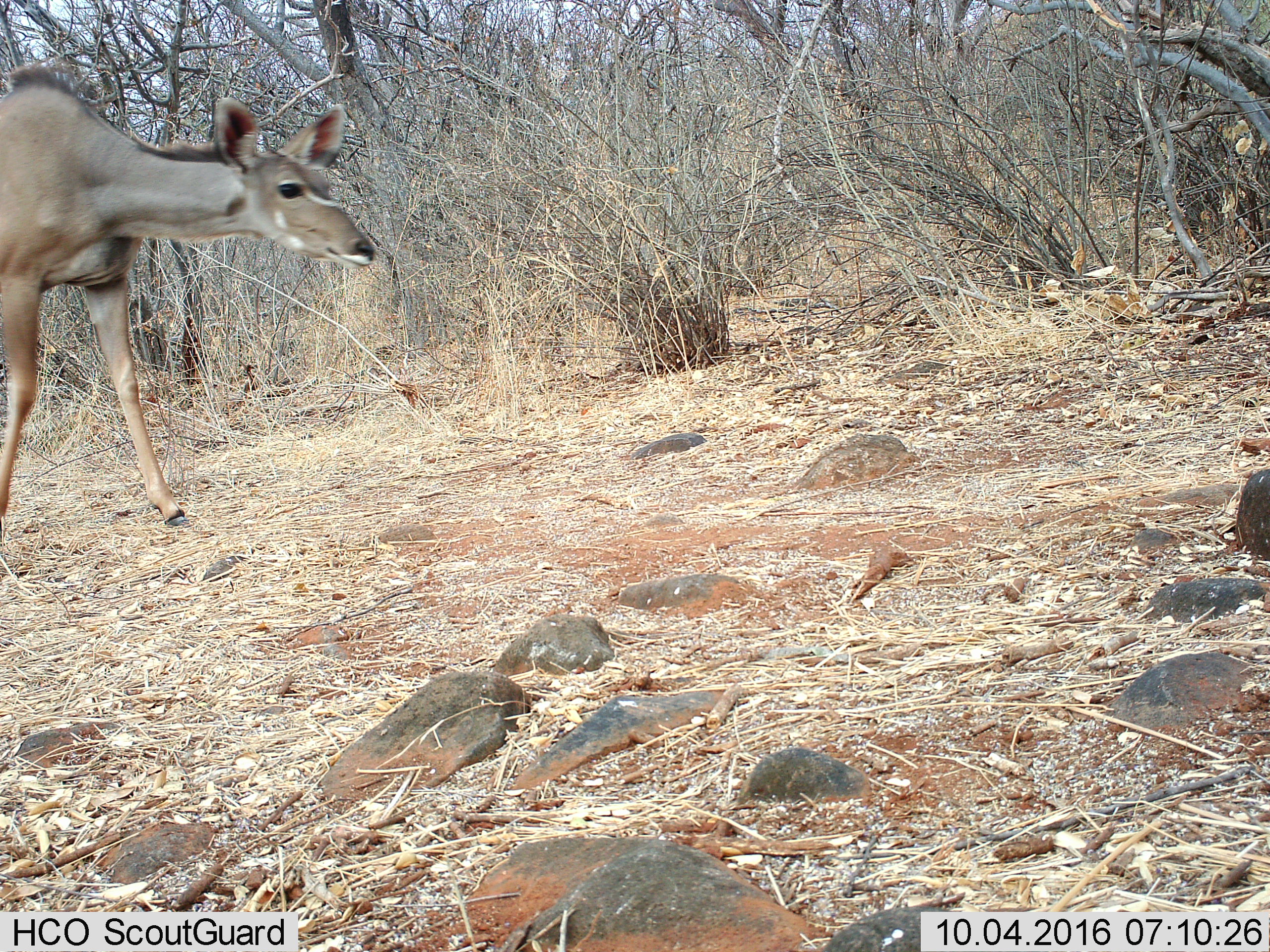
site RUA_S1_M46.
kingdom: Animalia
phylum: Chordata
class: Mammalia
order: Artiodactyla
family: Bovidae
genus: Tragelaphus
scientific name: Tragelaphus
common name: kudu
Kudu (Tragelaphus), count 1. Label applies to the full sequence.